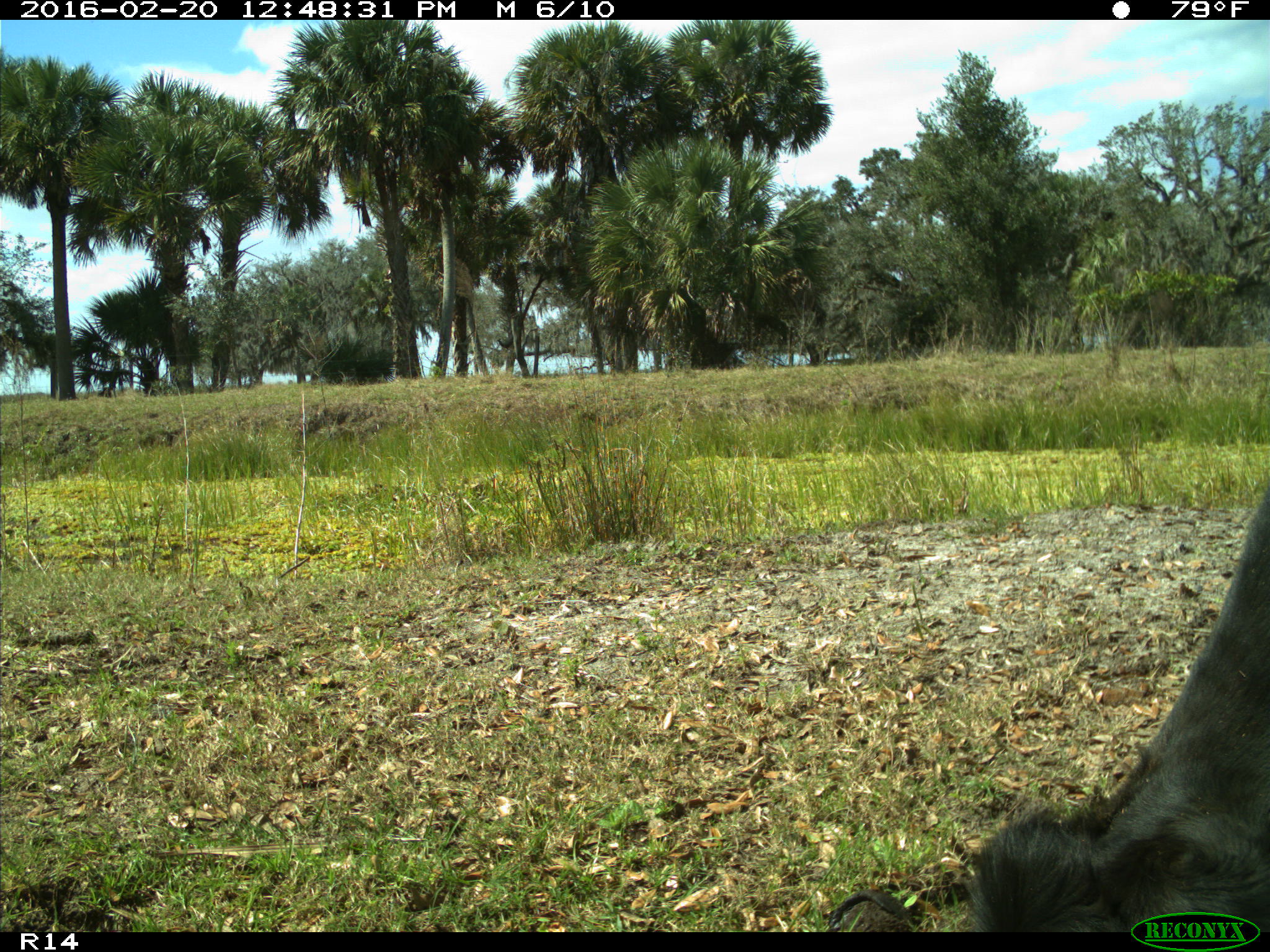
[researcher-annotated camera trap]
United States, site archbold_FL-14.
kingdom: Animalia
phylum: Chordata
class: Mammalia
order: Artiodactyla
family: Bovidae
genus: Bos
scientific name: Bos taurus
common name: domestic cow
Bos taurus (domestic cow).